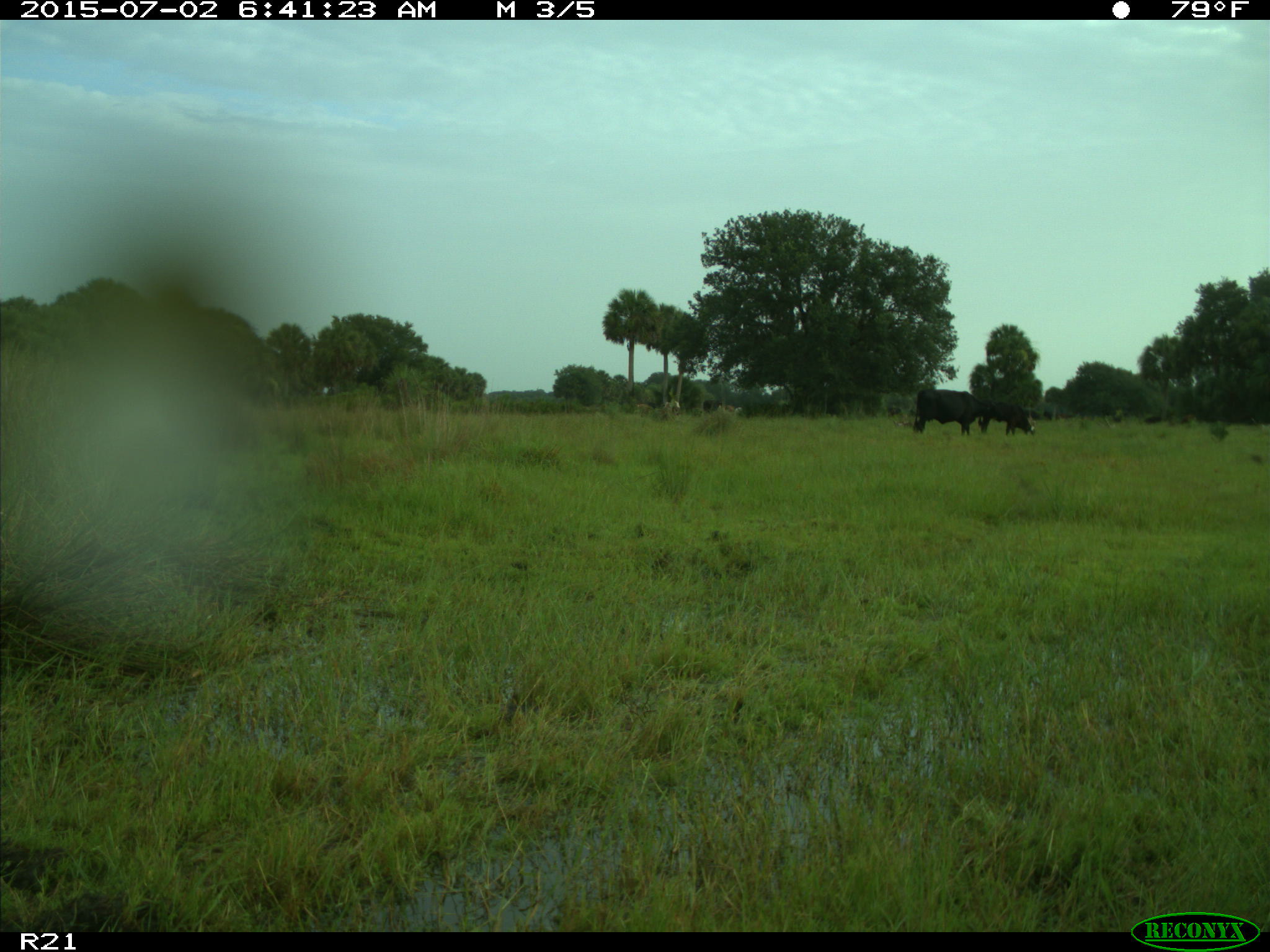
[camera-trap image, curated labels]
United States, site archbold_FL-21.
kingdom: Animalia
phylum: Chordata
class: Mammalia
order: Artiodactyla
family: Bovidae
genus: Bos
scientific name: Bos taurus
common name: domestic cow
Bos taurus (domestic cow).